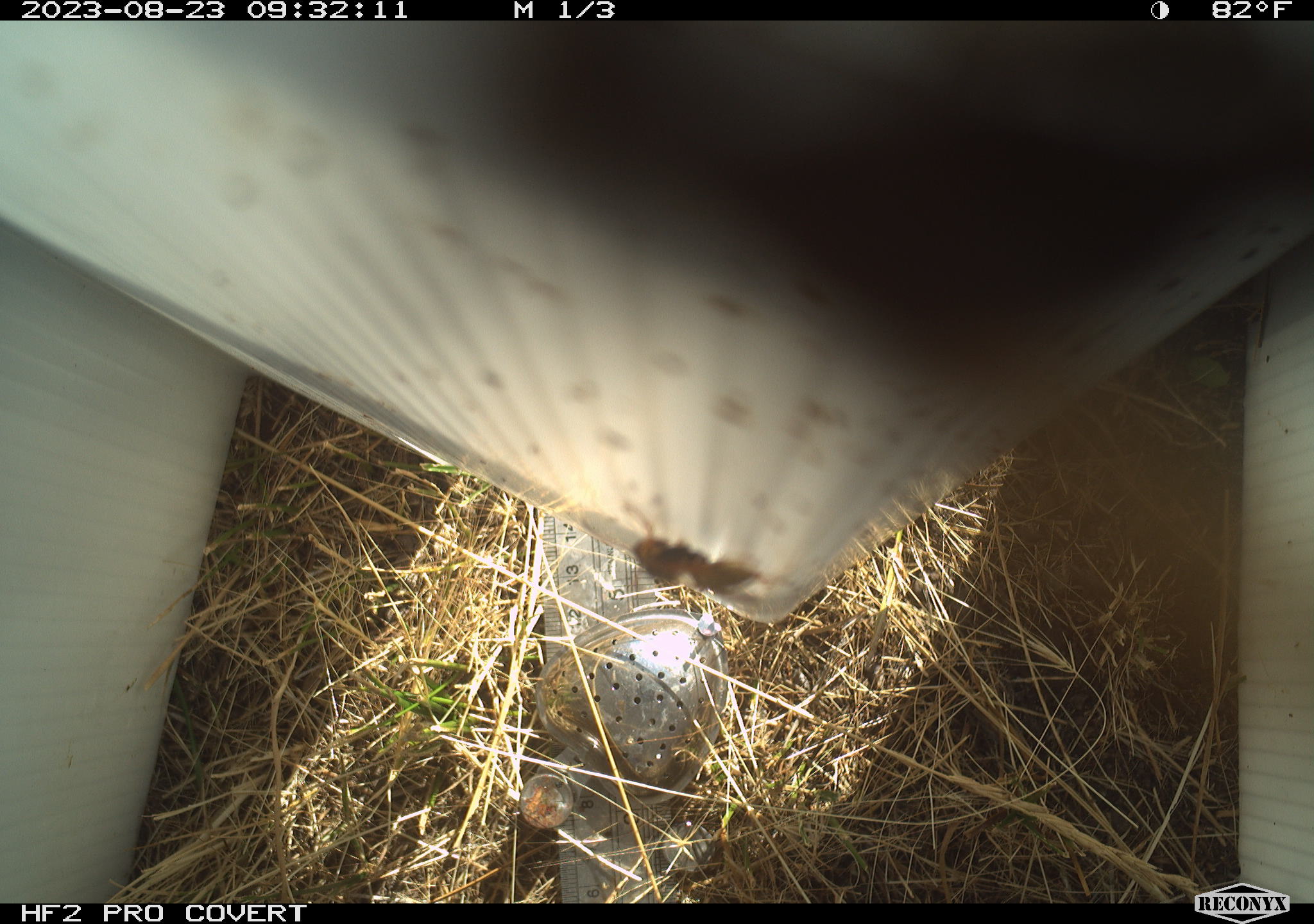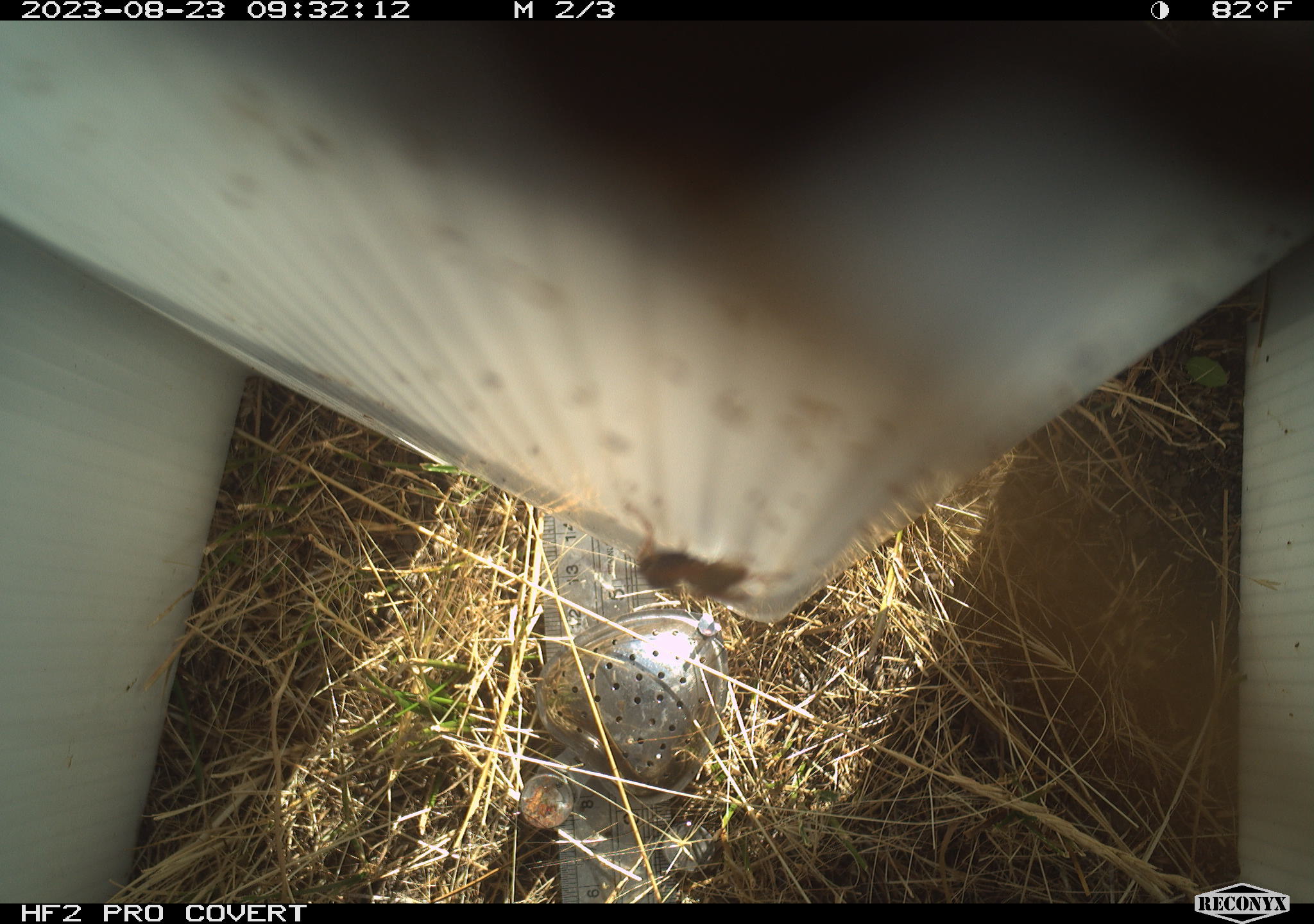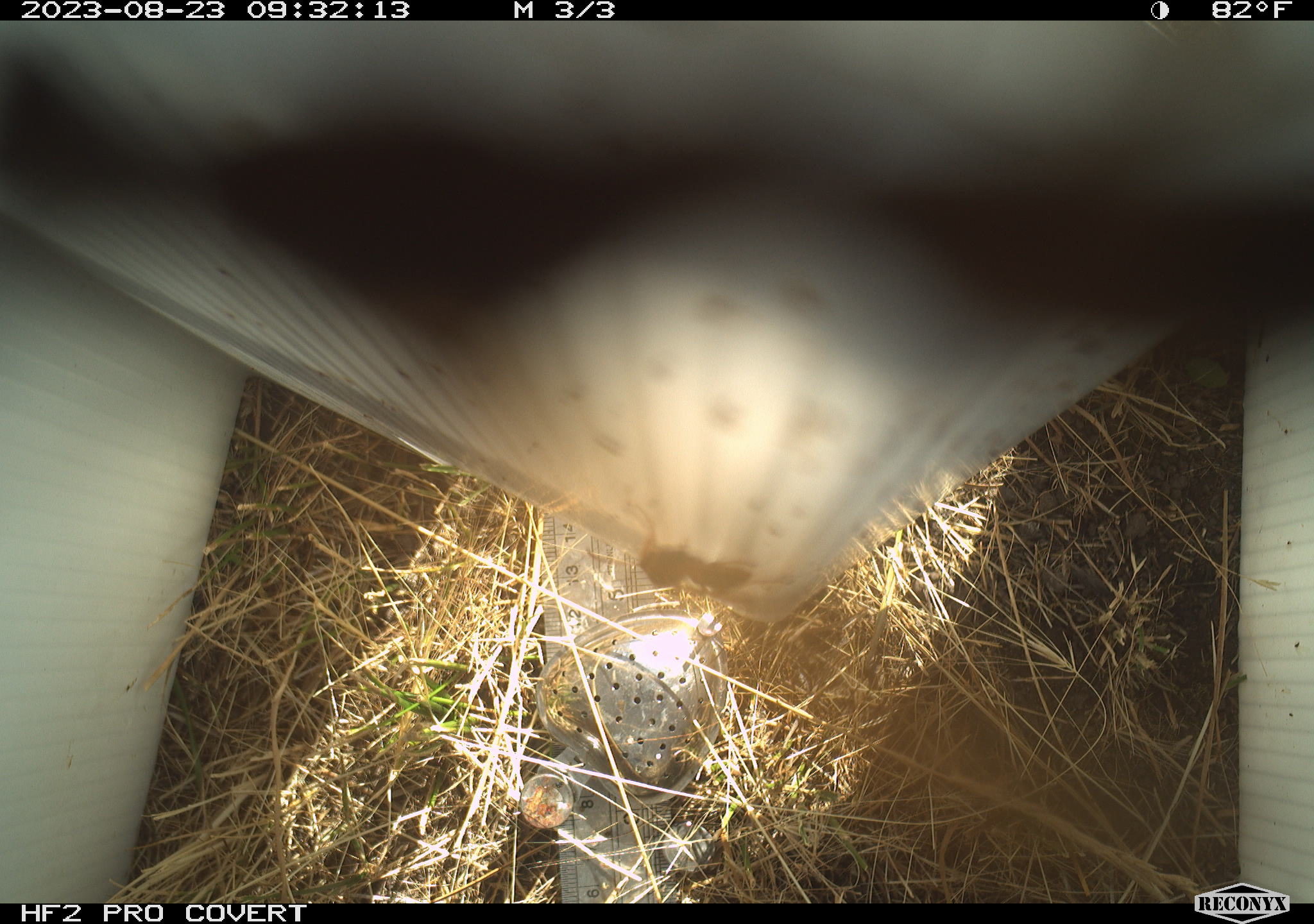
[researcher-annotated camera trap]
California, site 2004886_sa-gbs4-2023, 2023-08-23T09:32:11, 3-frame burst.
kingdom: Animalia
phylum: Arthropoda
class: Insecta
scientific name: Insecta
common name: insect